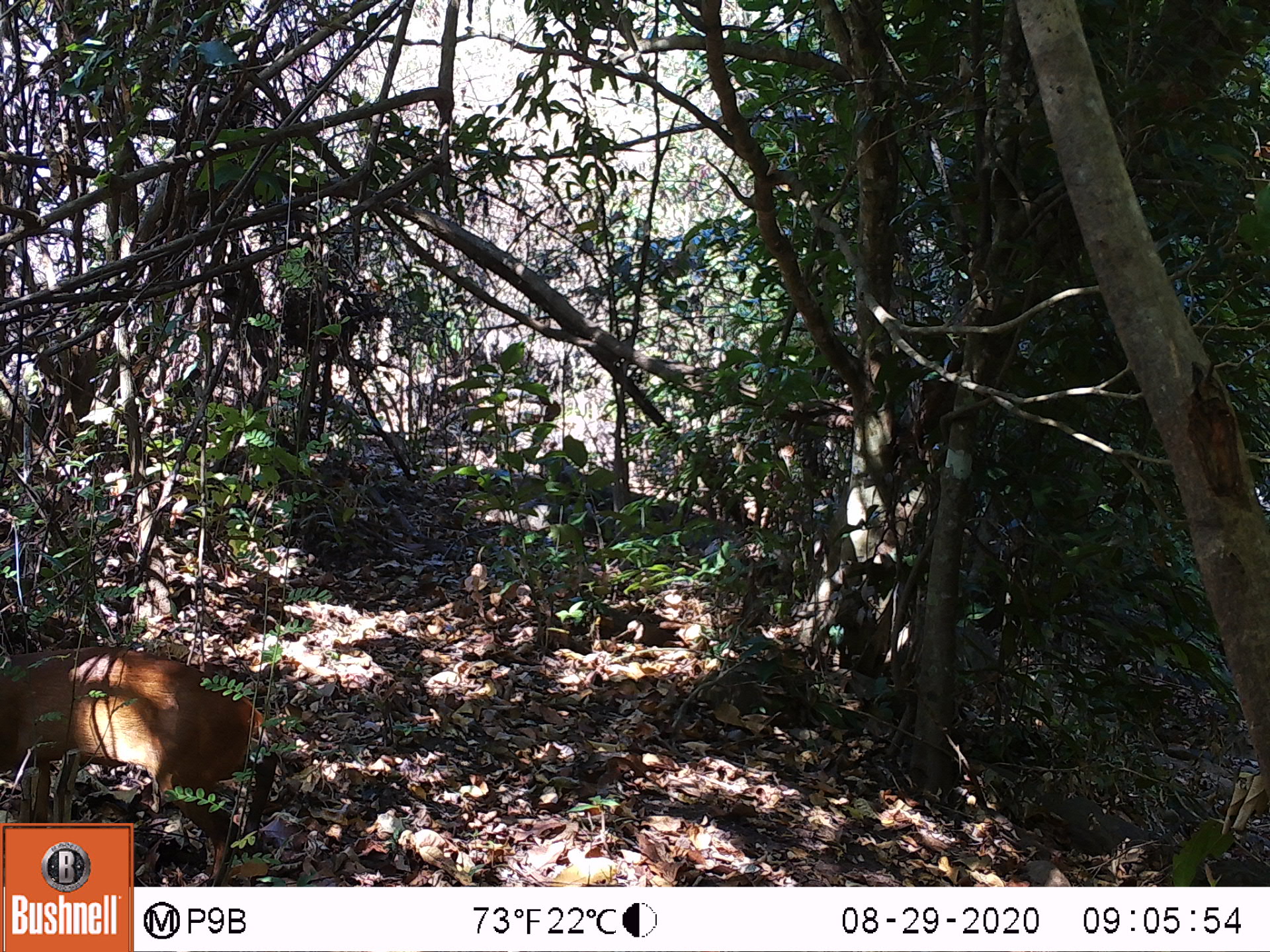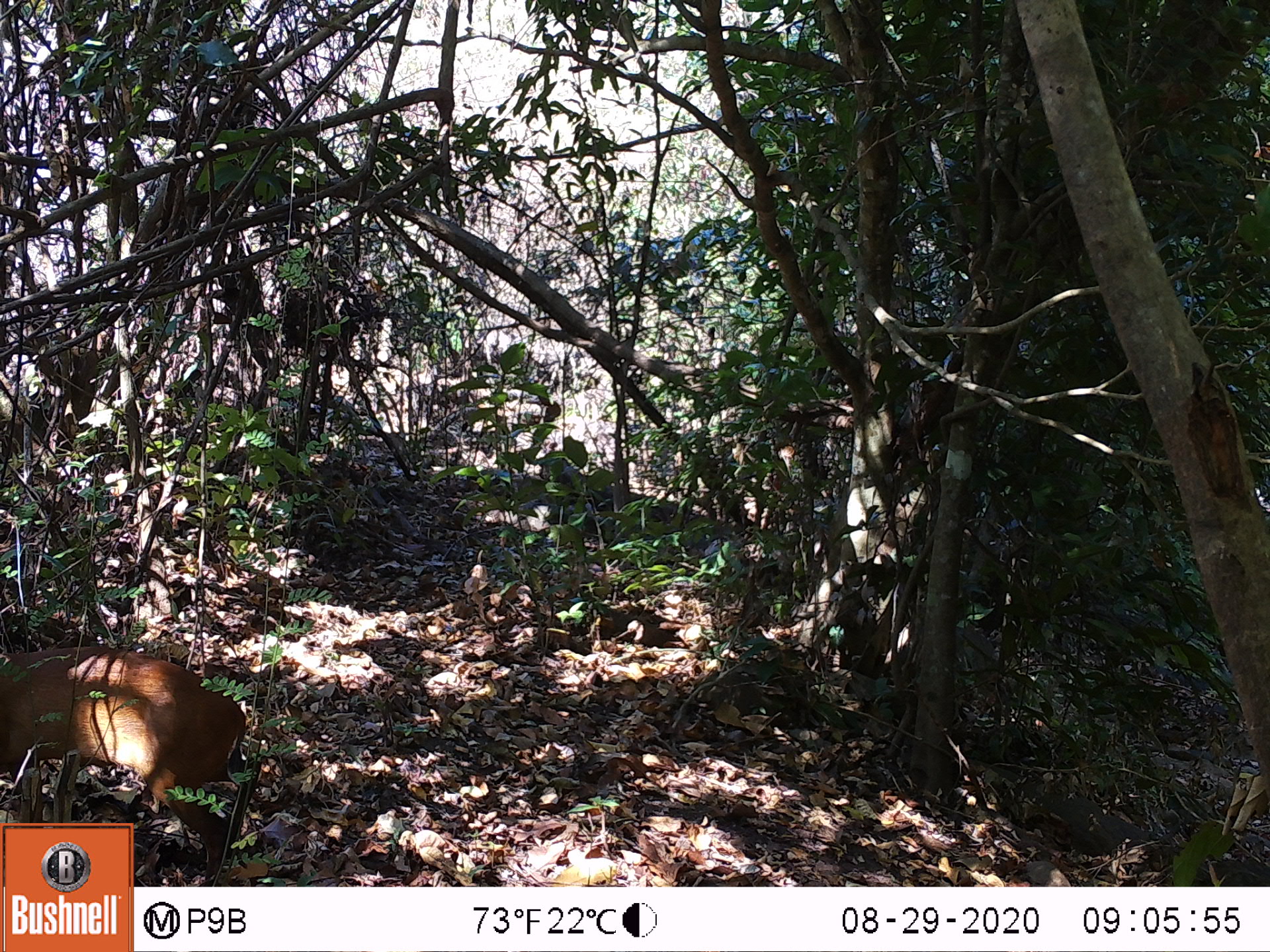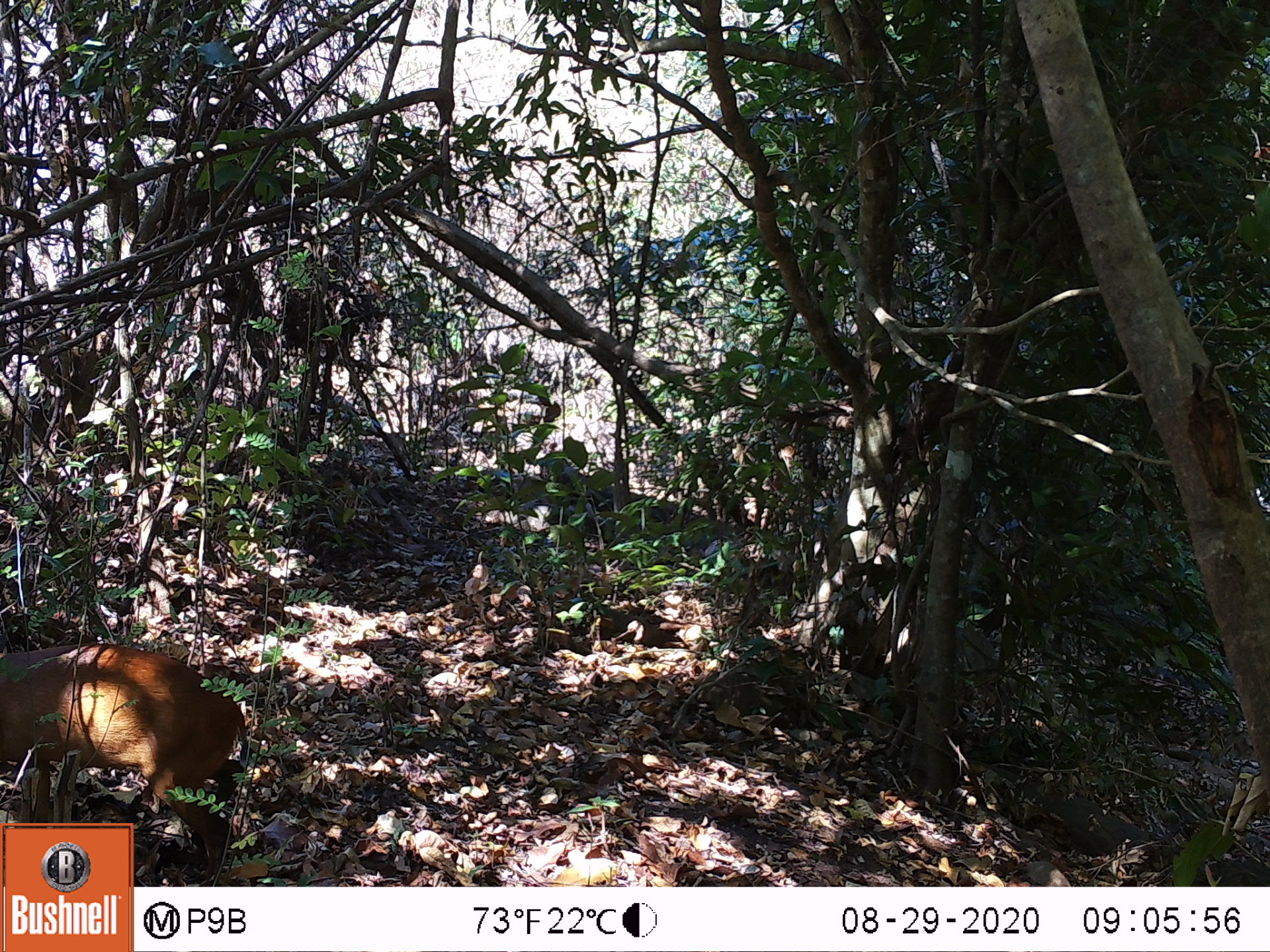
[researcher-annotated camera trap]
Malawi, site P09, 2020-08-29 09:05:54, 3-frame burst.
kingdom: Animalia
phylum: Chordata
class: Mammalia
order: Artiodactyla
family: Bovidae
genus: Cephalophorus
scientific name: Cephalophorus natalensis natalensis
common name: red duiker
Red duiker (Cephalophorus natalensis natalensis), count 1.